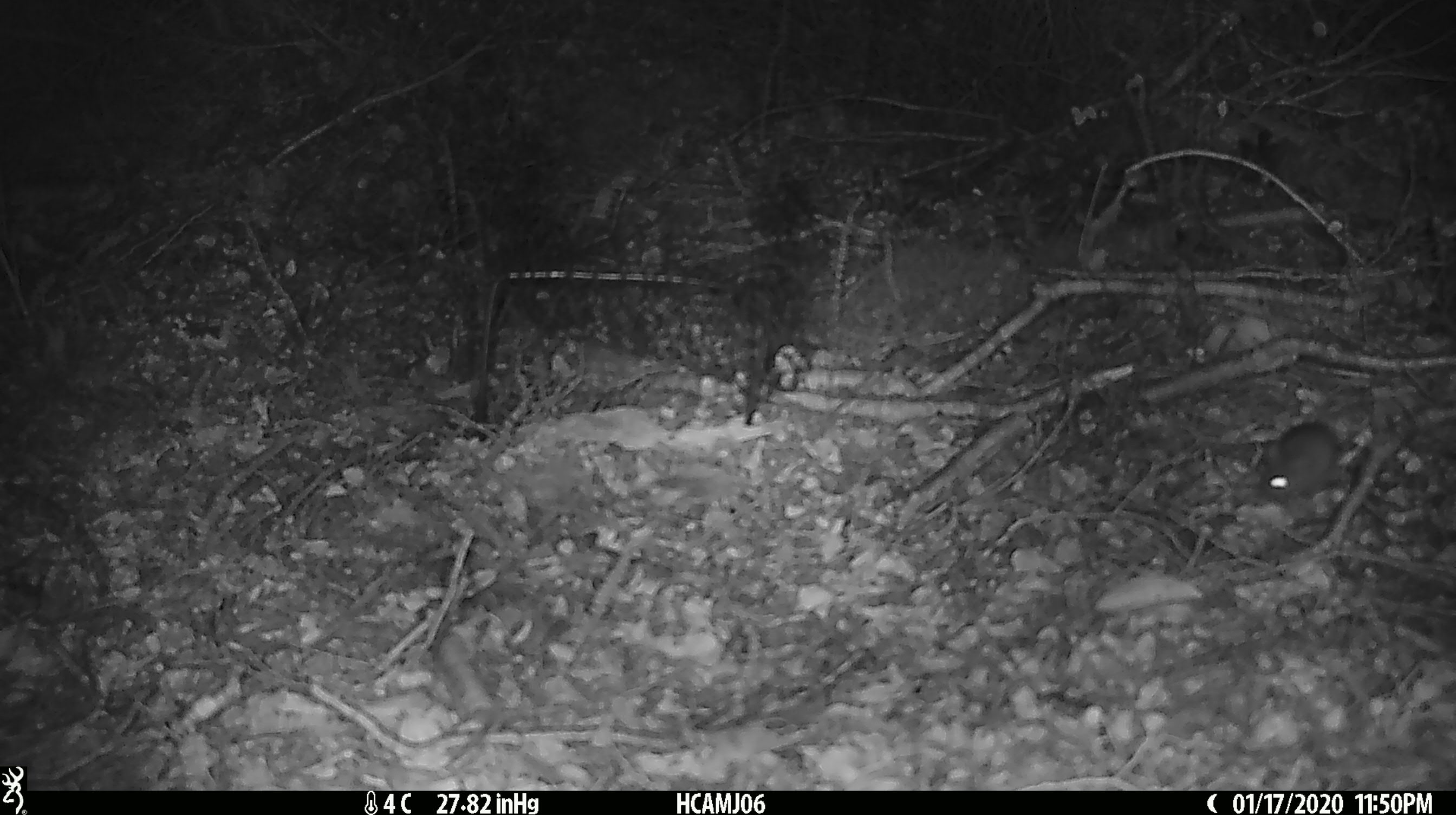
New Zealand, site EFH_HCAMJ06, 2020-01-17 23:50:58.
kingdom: Animalia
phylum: Chordata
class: Mammalia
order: Rodentia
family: Muridae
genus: Mus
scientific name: Mus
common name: mouse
Mouse (Mus).